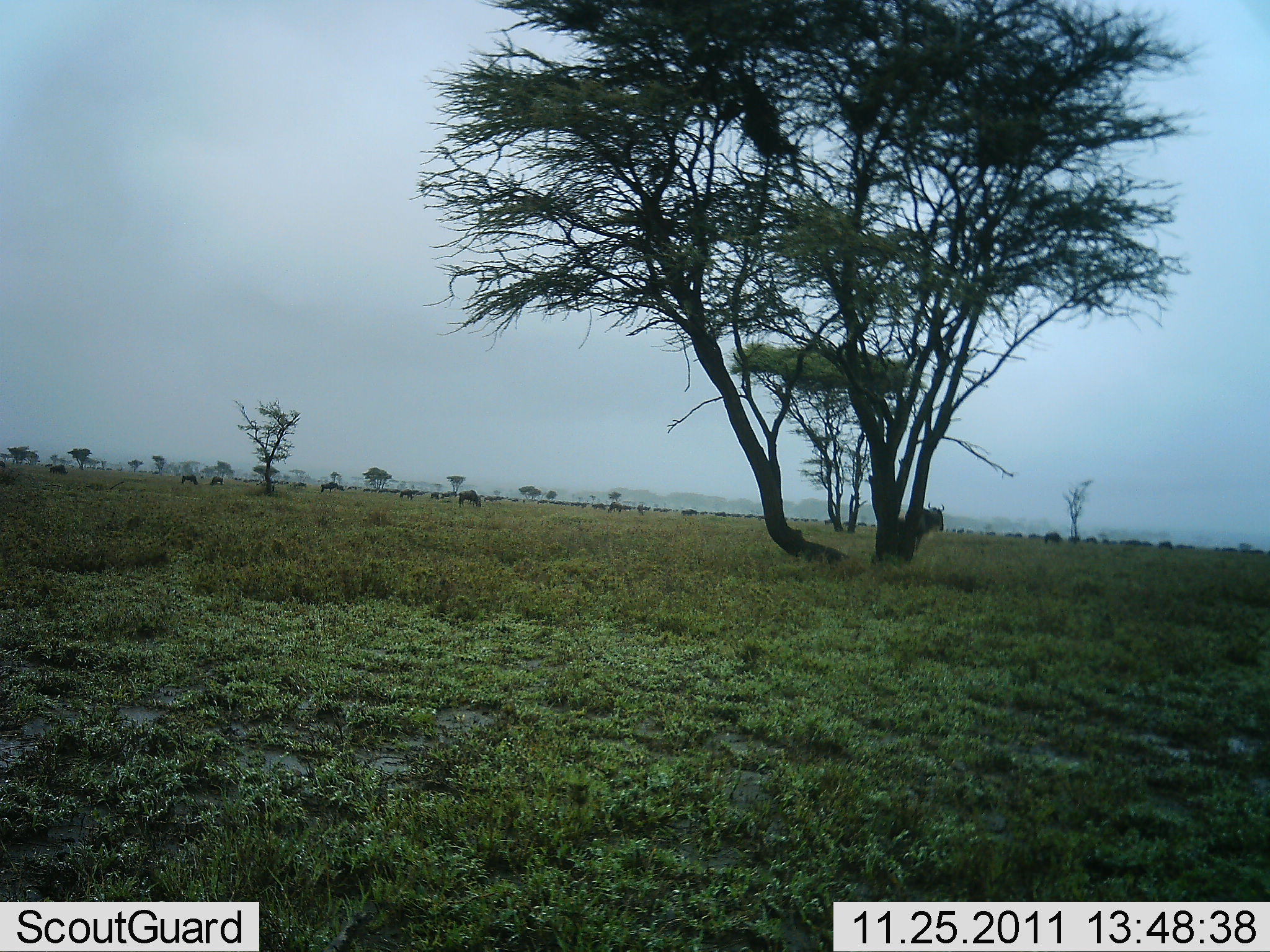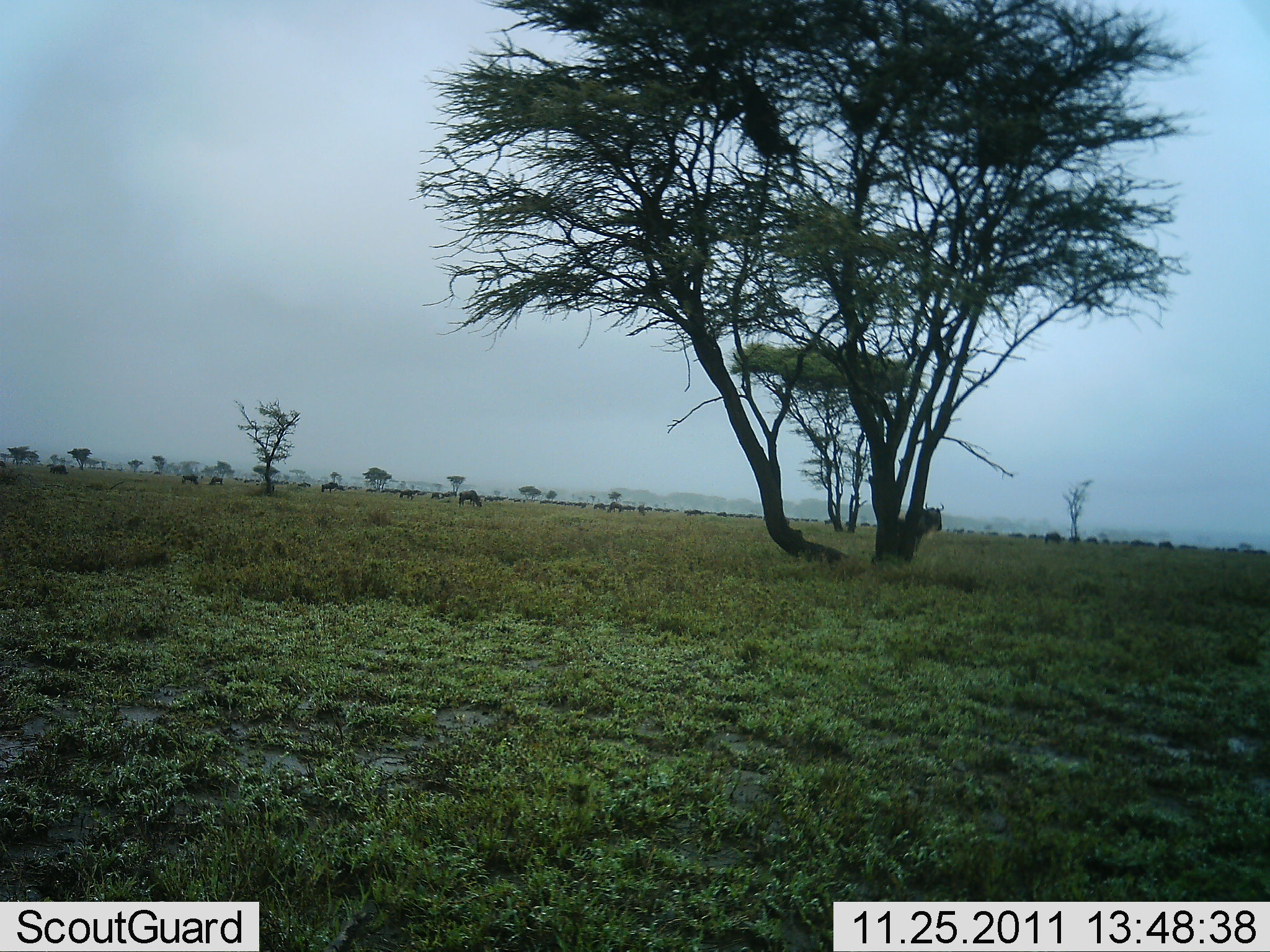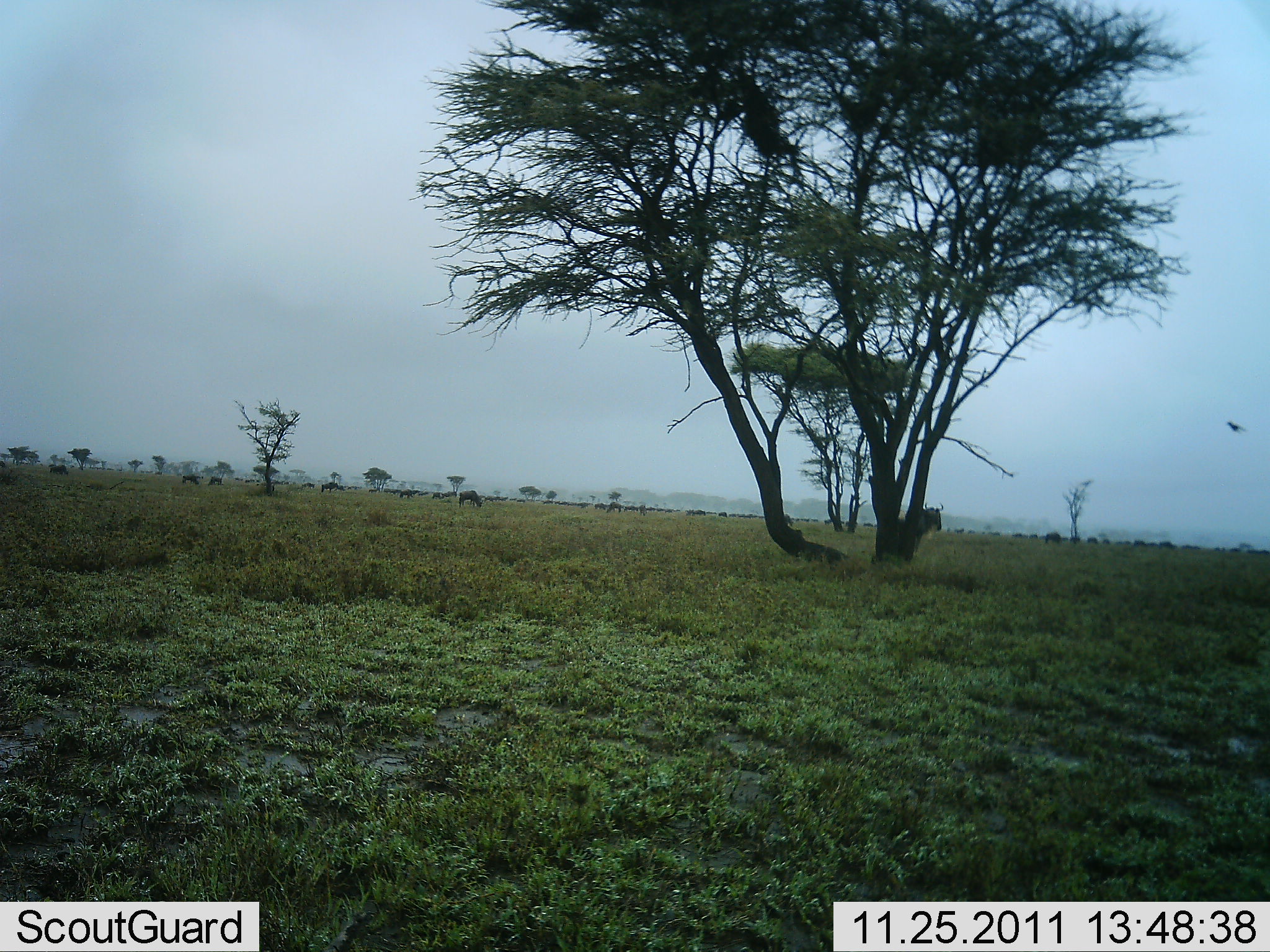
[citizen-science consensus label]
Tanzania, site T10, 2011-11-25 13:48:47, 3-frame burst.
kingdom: Animalia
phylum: Chordata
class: Mammalia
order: Artiodactyla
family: Bovidae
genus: Connochaetes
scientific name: Connochaetes taurinus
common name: blue wildebeest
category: wildebeest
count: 11-50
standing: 62%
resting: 0%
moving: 56%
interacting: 6%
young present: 0%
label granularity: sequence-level